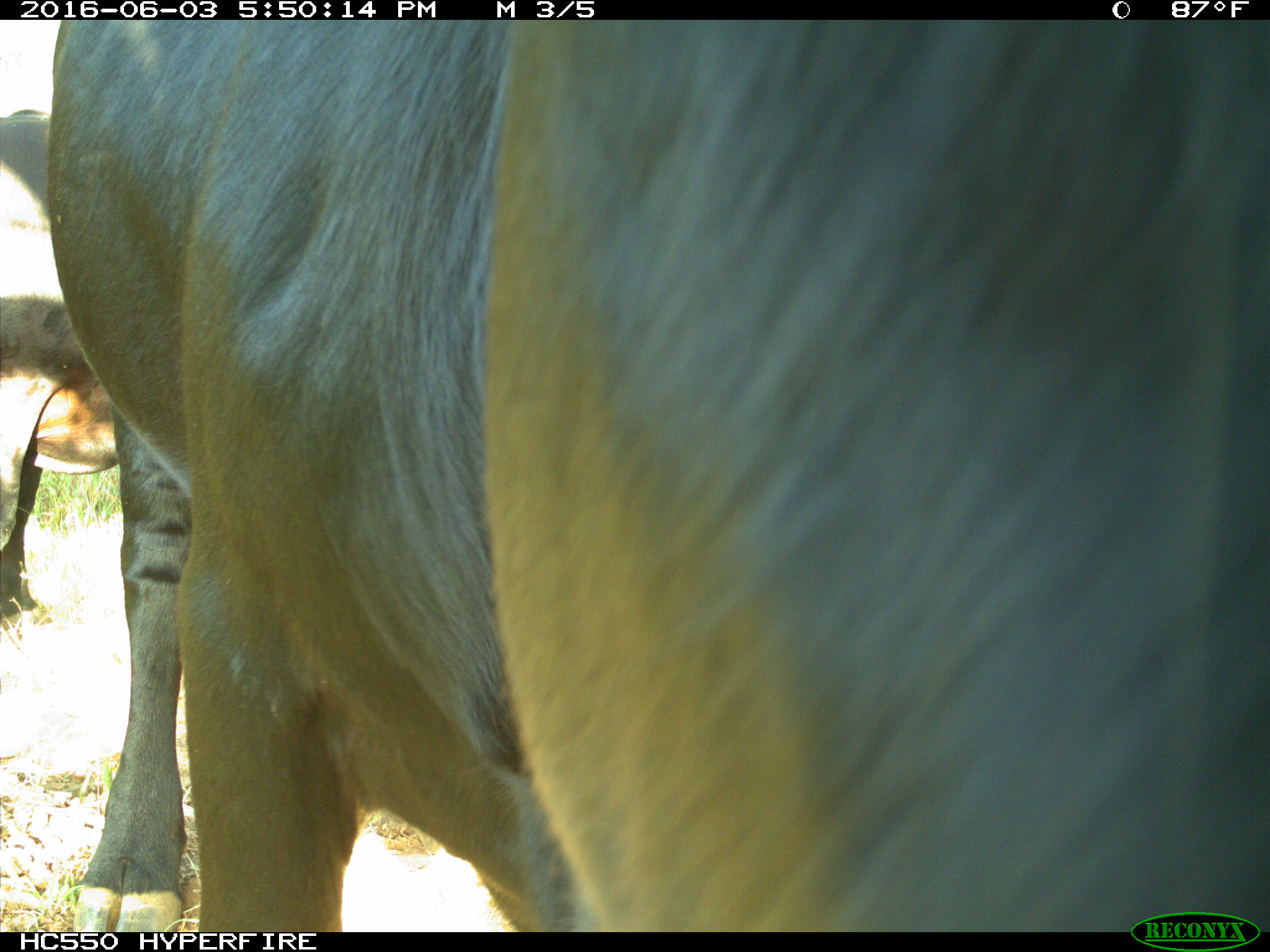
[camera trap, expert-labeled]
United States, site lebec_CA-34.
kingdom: Animalia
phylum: Chordata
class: Mammalia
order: Artiodactyla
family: Bovidae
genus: Bos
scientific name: Bos taurus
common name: domestic cow